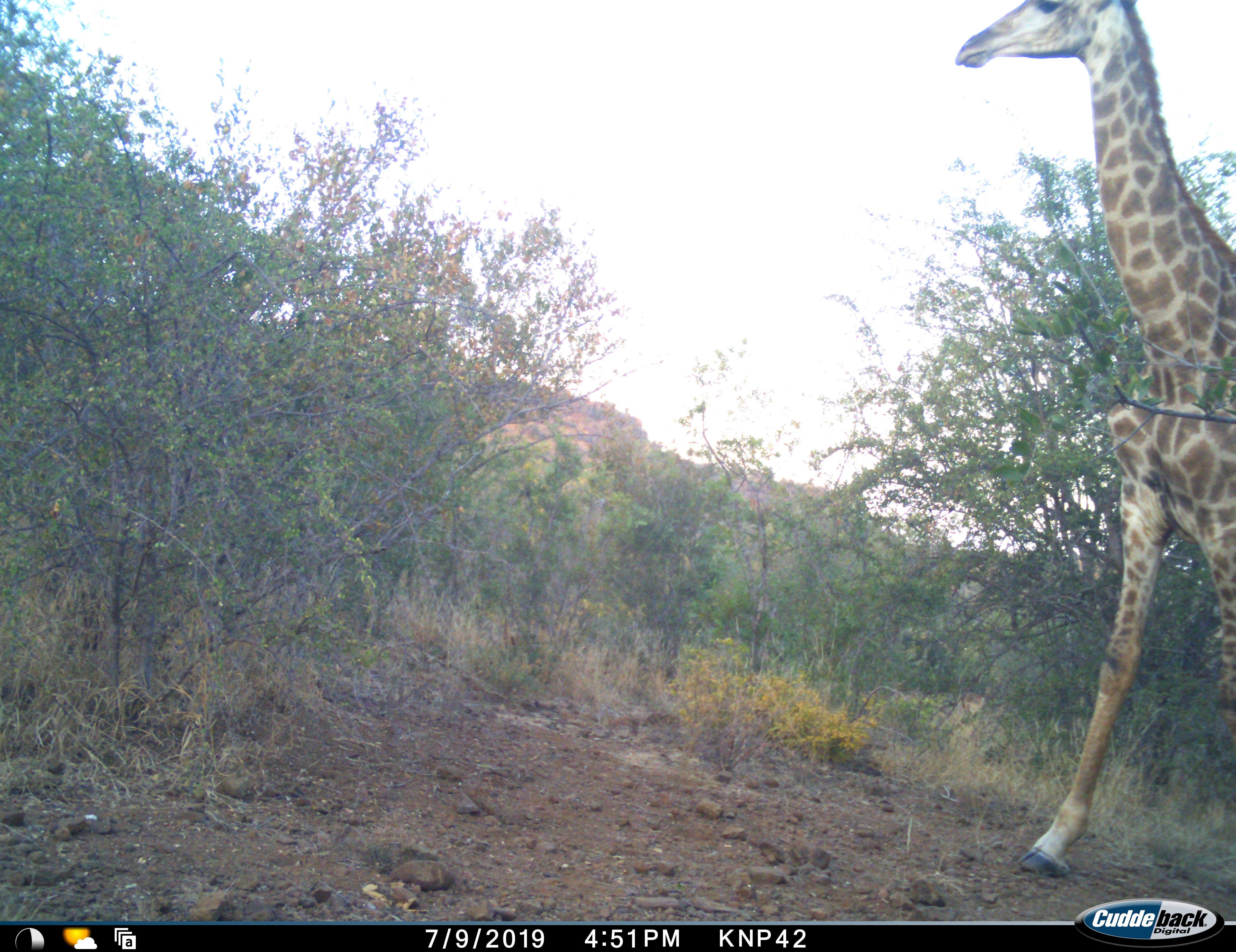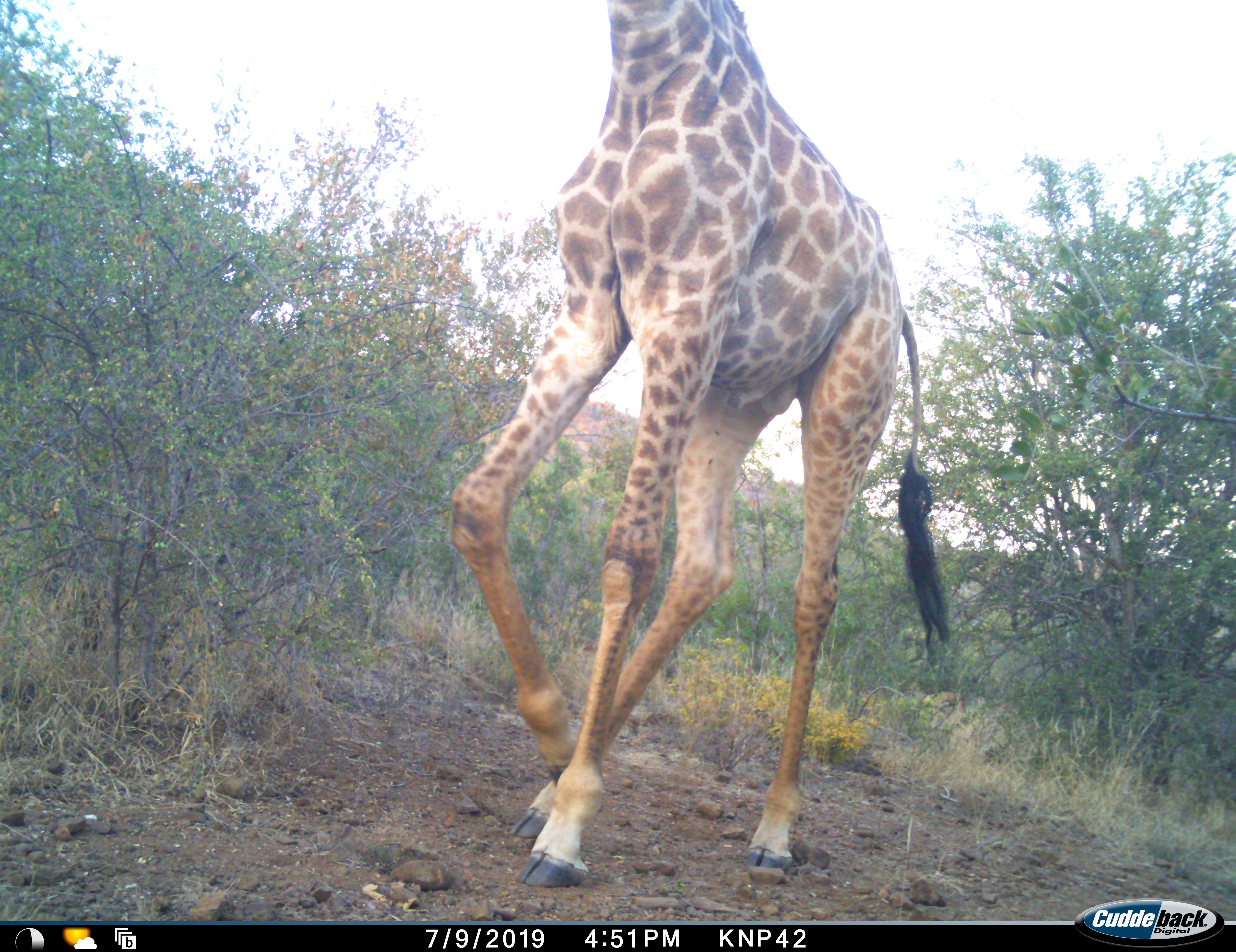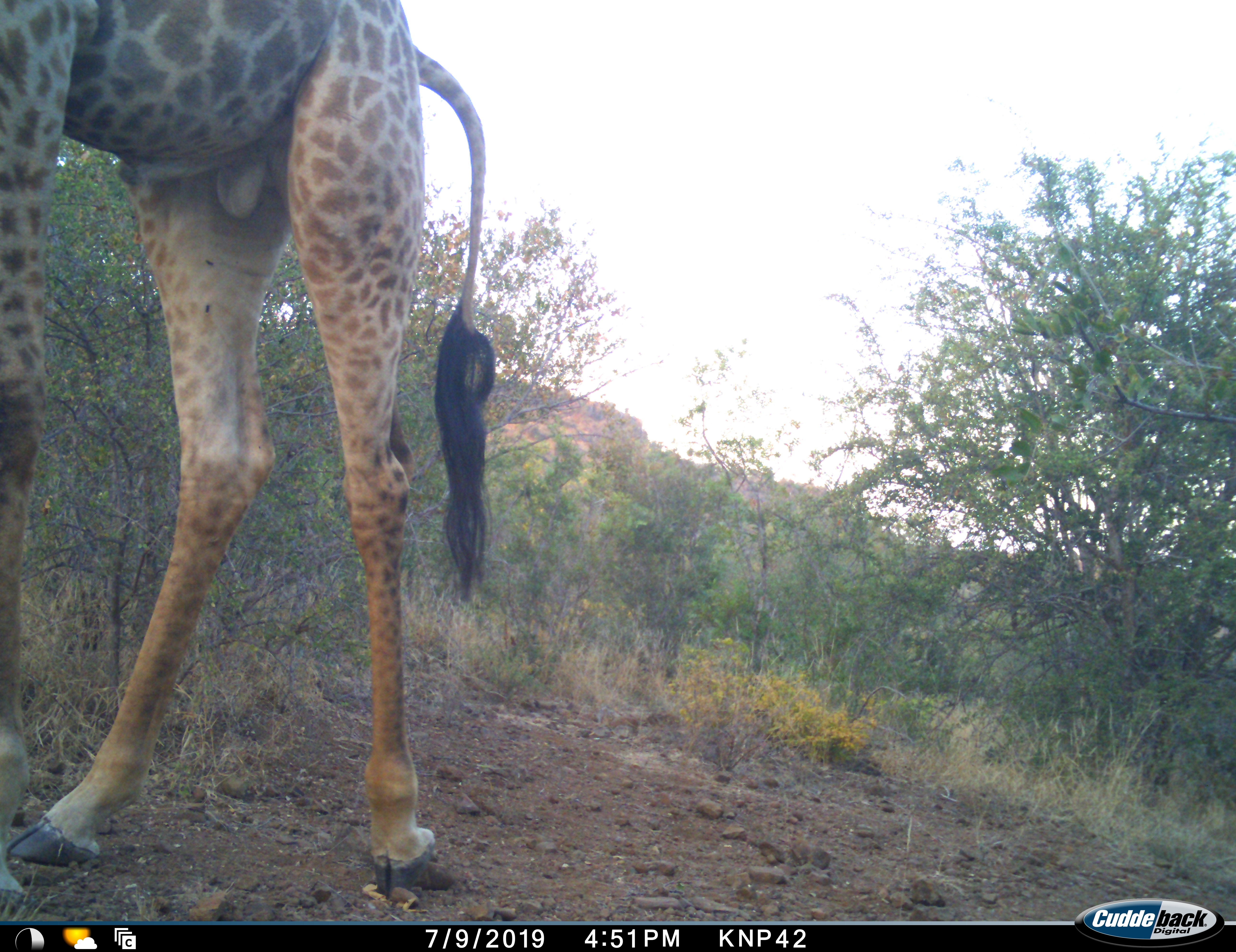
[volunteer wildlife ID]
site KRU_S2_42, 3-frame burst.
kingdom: Animalia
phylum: Chordata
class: Mammalia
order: Artiodactyla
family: Giraffidae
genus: Giraffa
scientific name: Giraffa camelopardalis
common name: giraffe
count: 1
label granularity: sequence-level